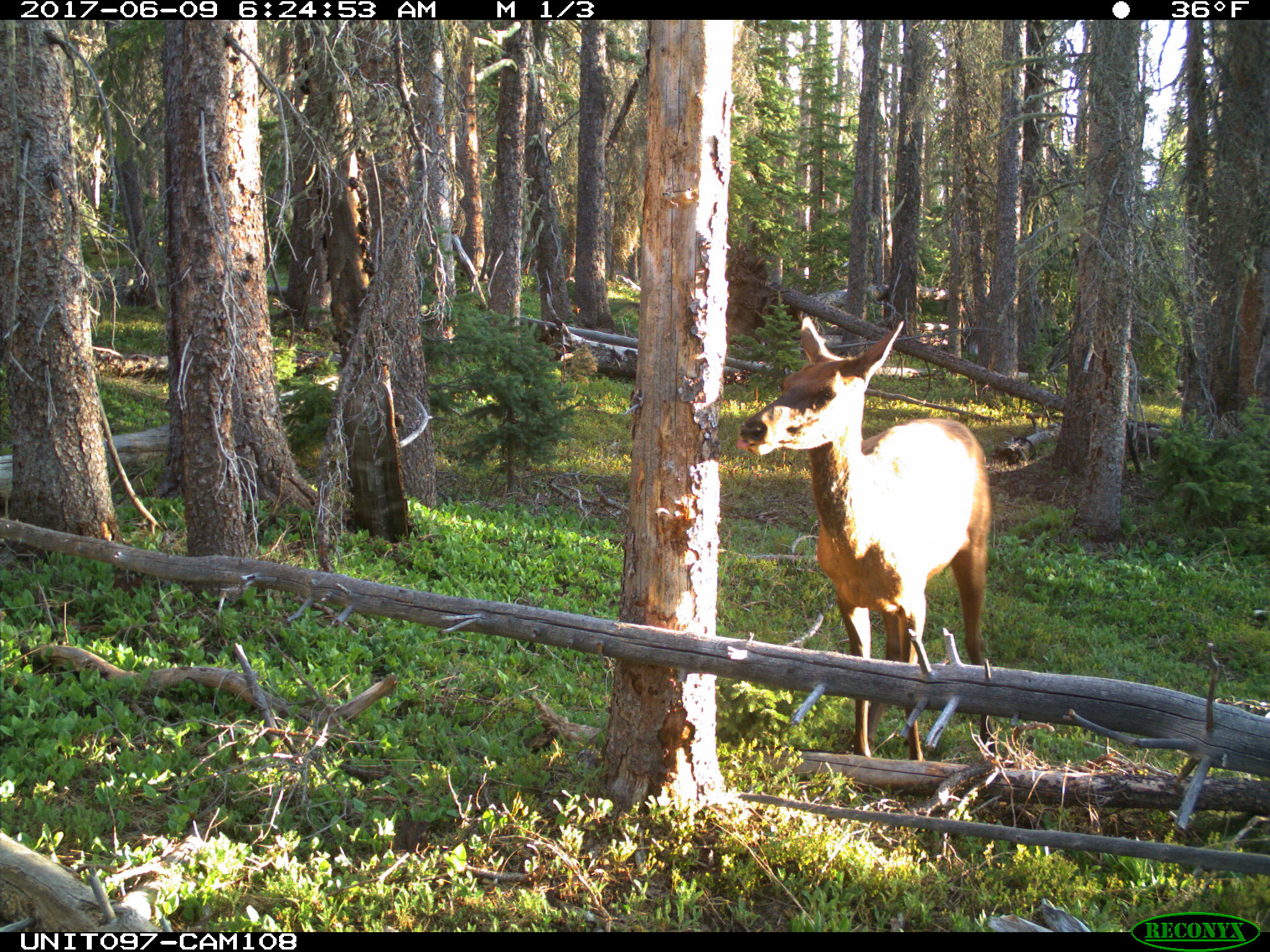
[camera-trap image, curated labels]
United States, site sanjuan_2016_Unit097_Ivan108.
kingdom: Animalia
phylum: Chordata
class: Mammalia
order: Artiodactyla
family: Cervidae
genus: Cervus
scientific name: Cervus elaphus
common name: red deer